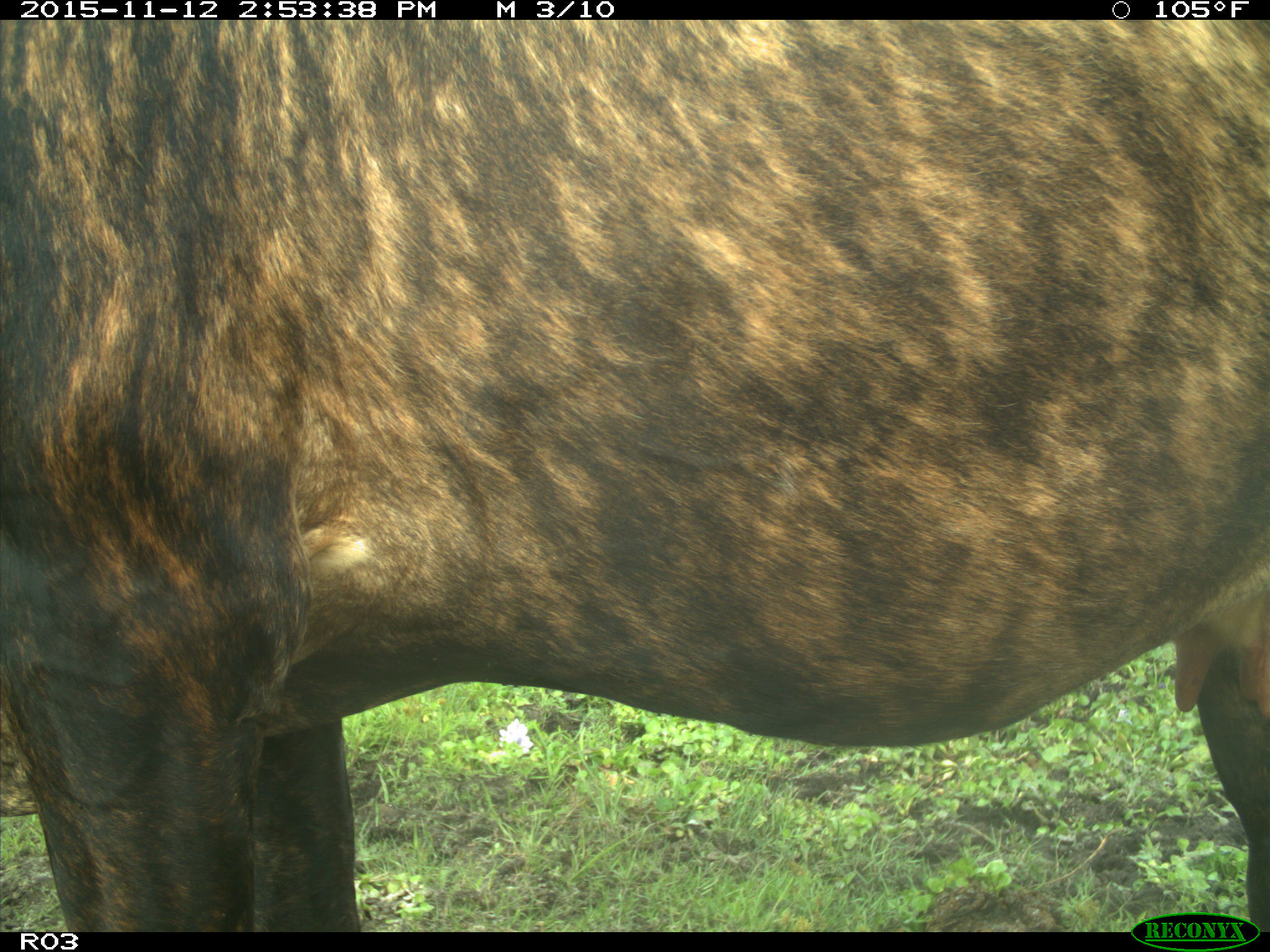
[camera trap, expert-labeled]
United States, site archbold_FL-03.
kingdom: Animalia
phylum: Chordata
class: Mammalia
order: Artiodactyla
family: Bovidae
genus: Bos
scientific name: Bos taurus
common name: domestic cow